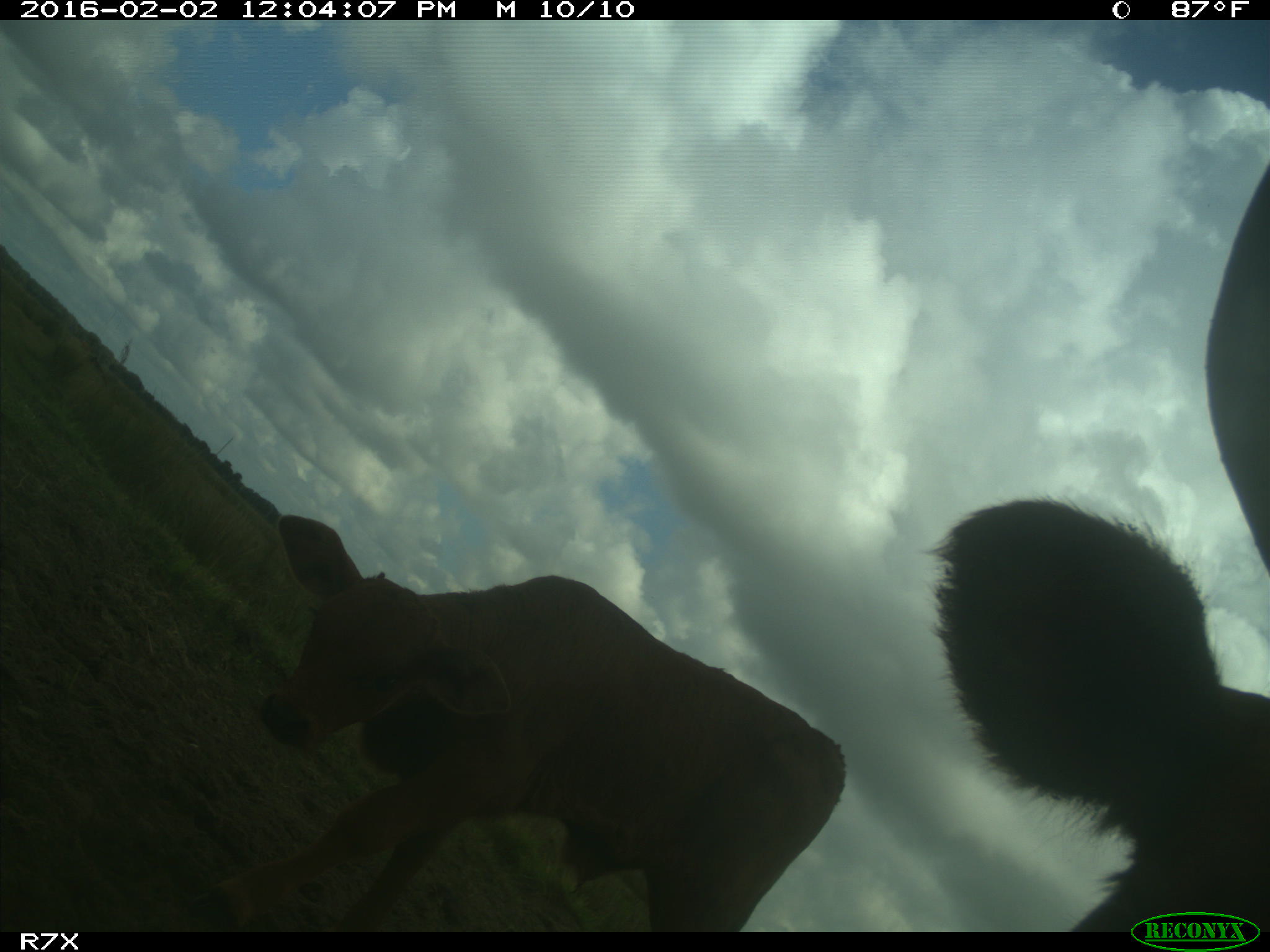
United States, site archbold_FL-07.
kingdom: Animalia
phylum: Chordata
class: Mammalia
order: Artiodactyla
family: Bovidae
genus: Bos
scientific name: Bos taurus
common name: domestic cow